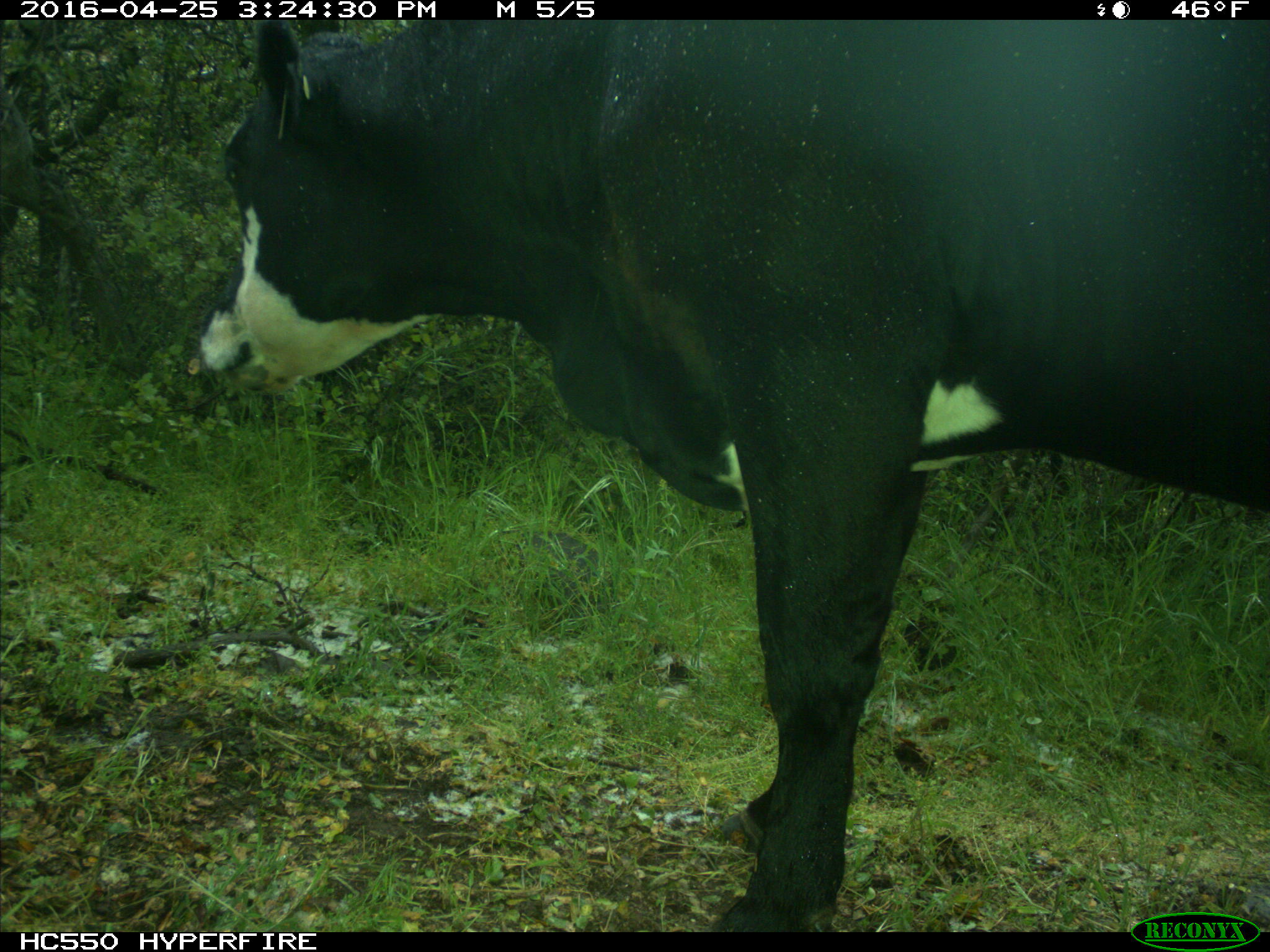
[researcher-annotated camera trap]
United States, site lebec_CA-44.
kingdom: Animalia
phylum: Chordata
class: Mammalia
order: Artiodactyla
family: Bovidae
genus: Bos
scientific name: Bos taurus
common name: domestic cow